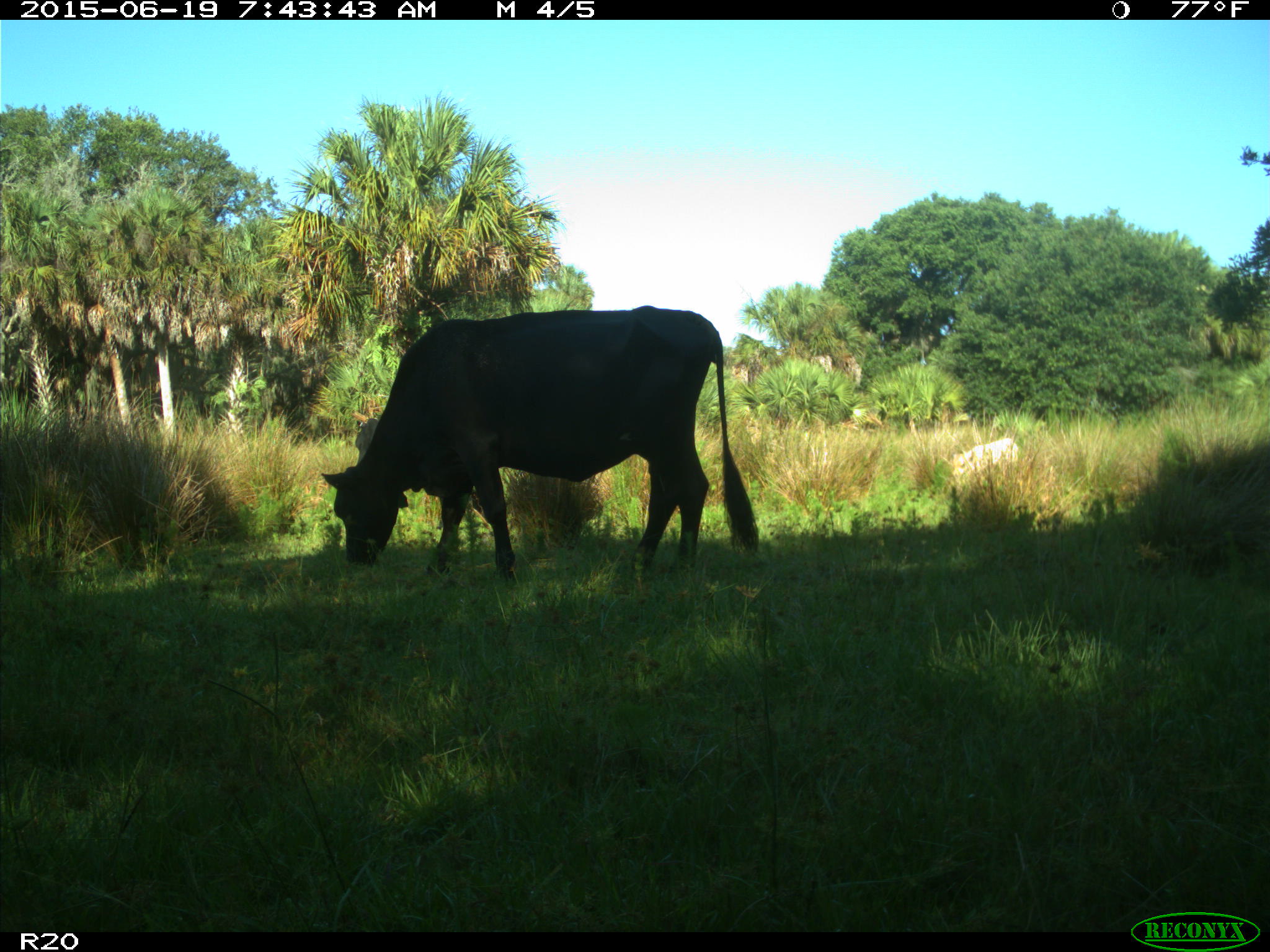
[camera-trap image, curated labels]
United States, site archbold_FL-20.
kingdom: Animalia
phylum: Chordata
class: Mammalia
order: Artiodactyla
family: Bovidae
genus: Bos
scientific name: Bos taurus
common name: domestic cow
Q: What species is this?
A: Bos taurus (domestic cow).